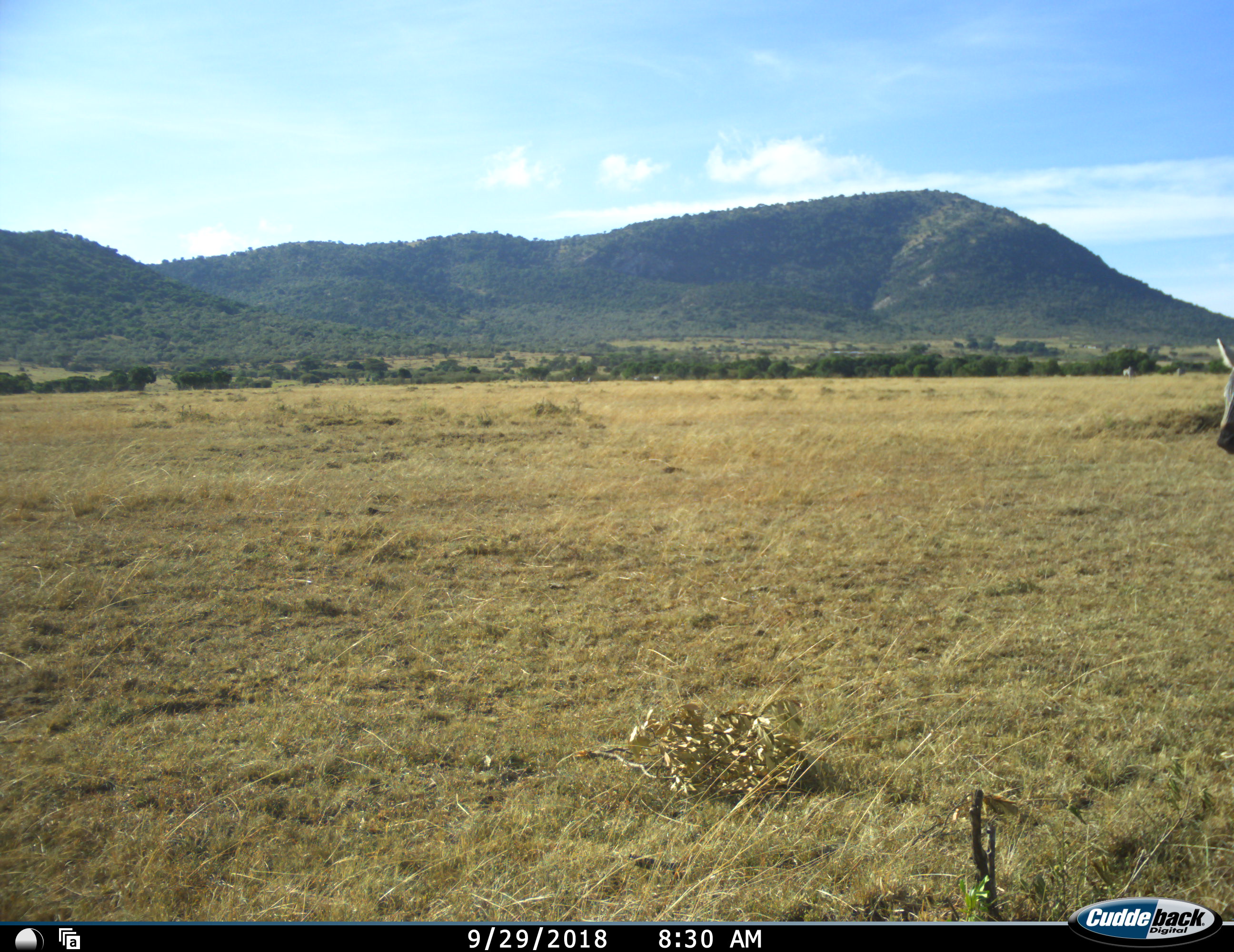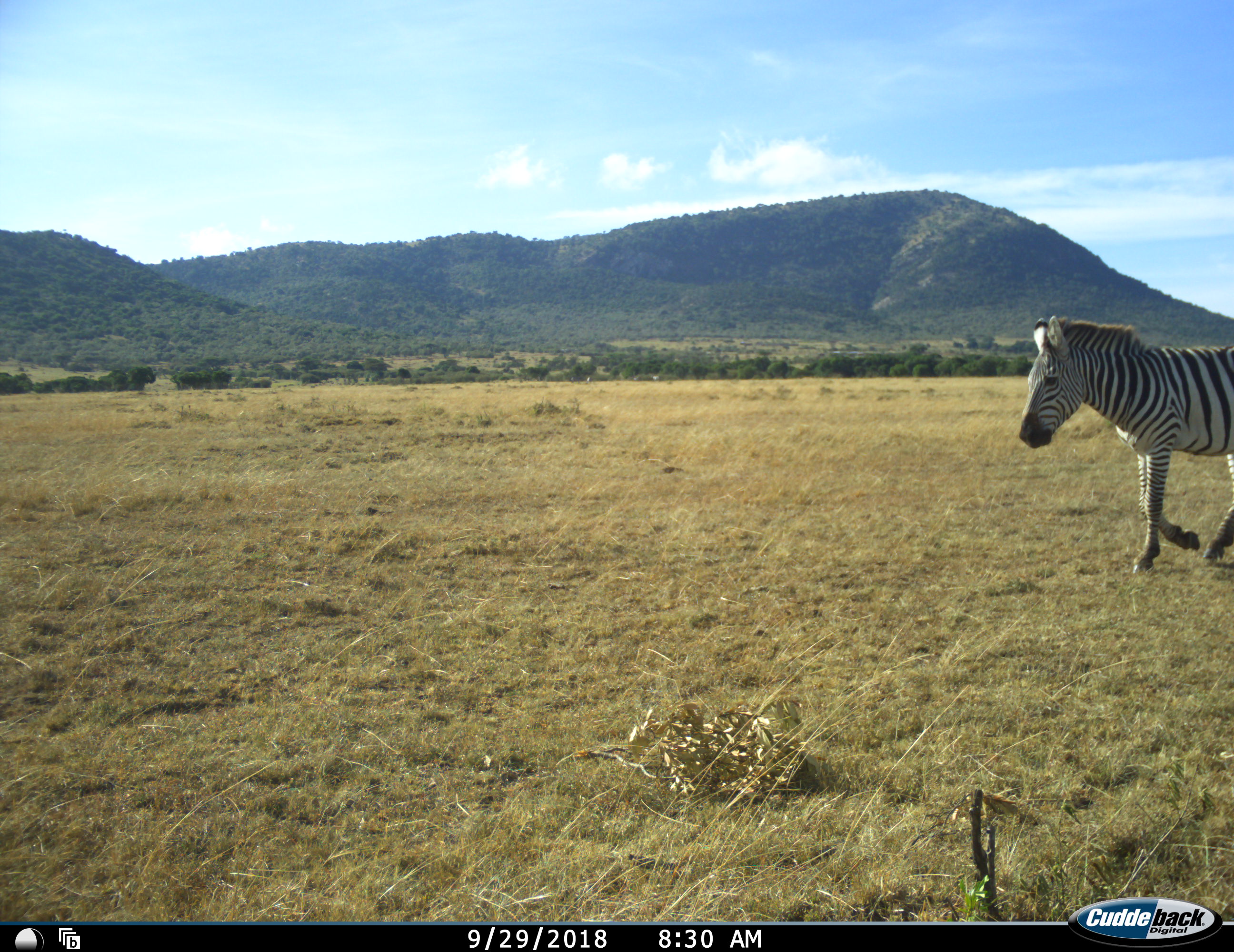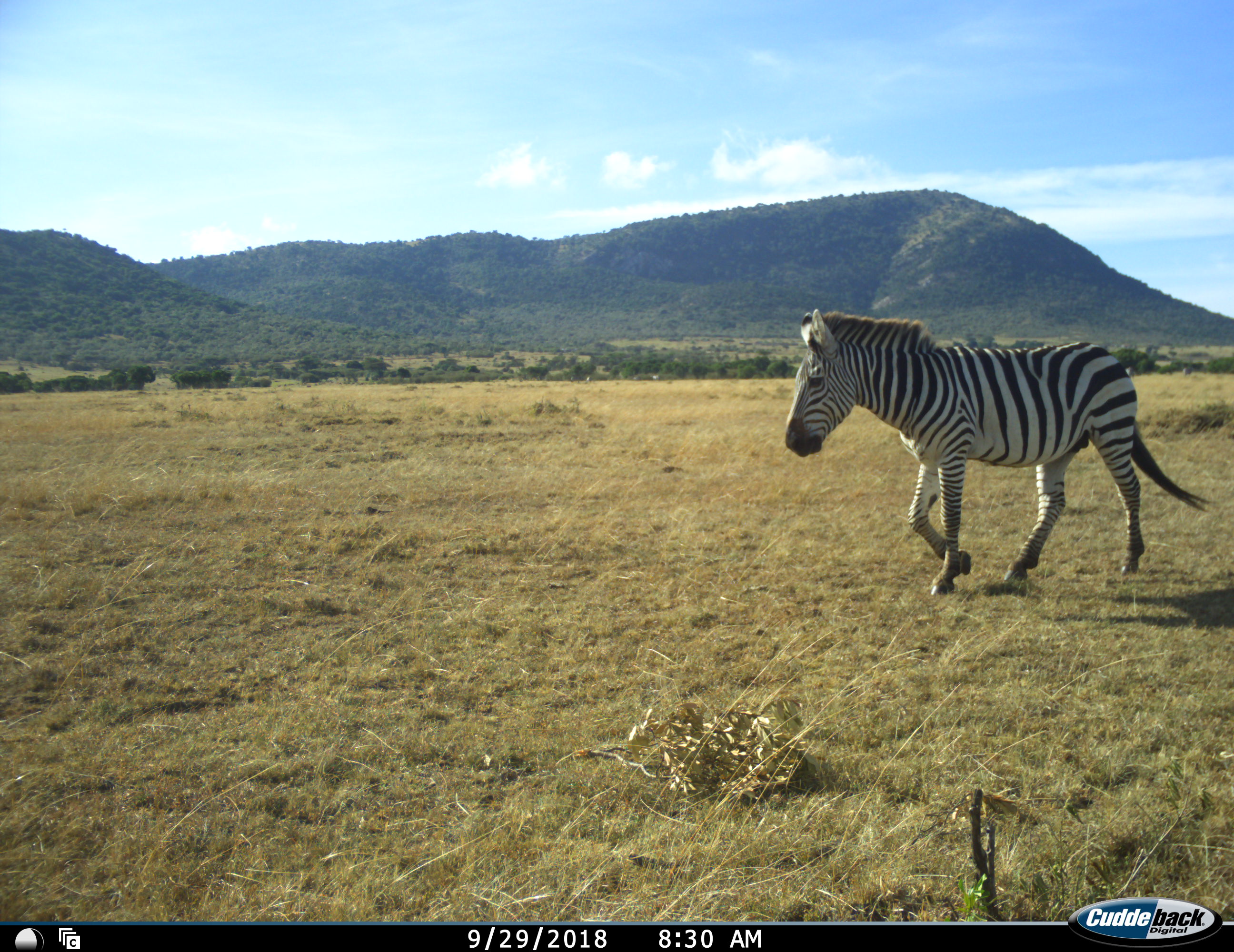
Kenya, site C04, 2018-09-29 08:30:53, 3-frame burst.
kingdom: Animalia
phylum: Chordata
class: Mammalia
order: Perissodactyla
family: Equidae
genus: Equus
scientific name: Equus quagga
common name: plains zebra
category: zebra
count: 1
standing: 22%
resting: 0%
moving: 100%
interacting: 0%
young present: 0%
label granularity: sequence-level